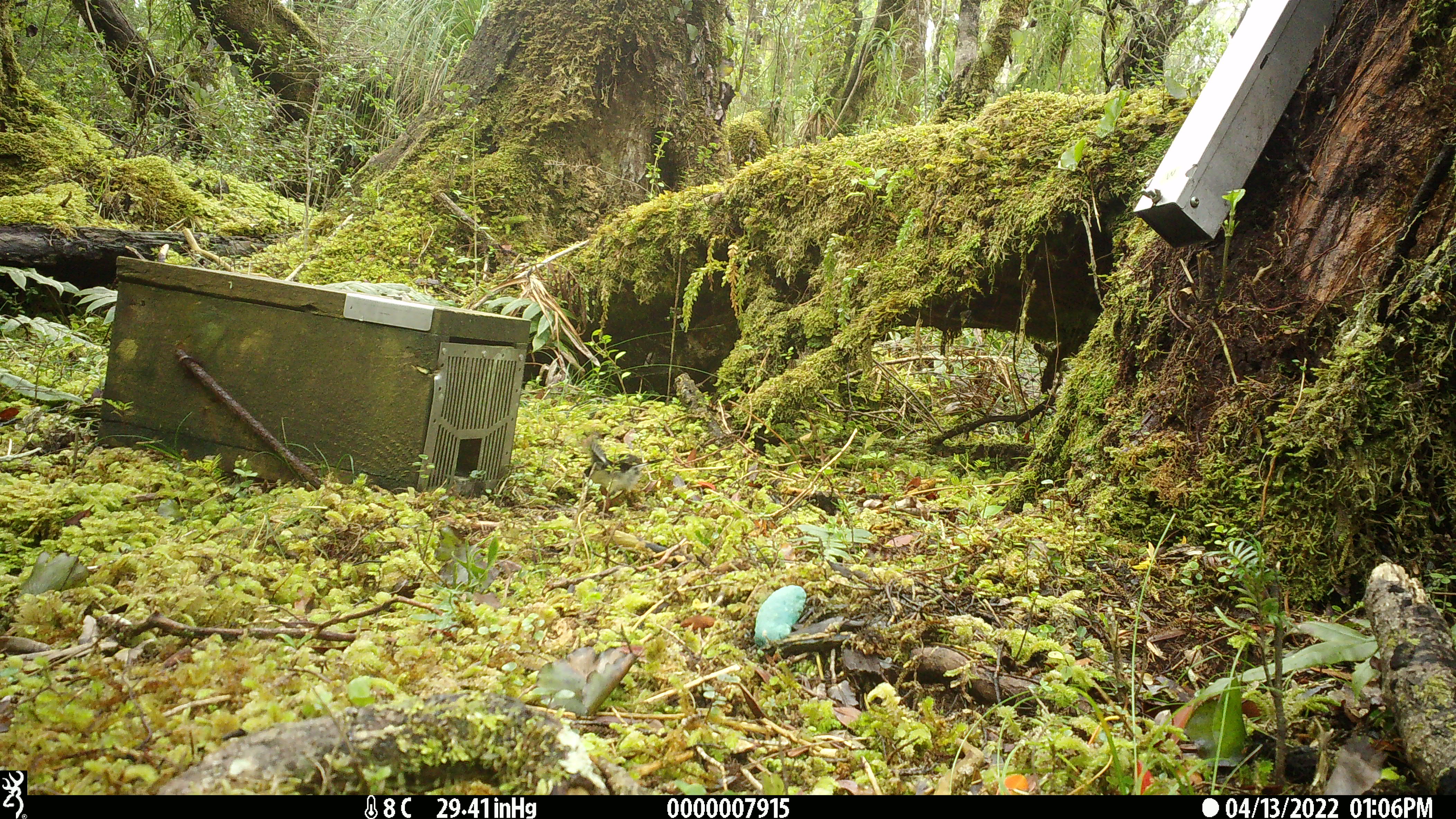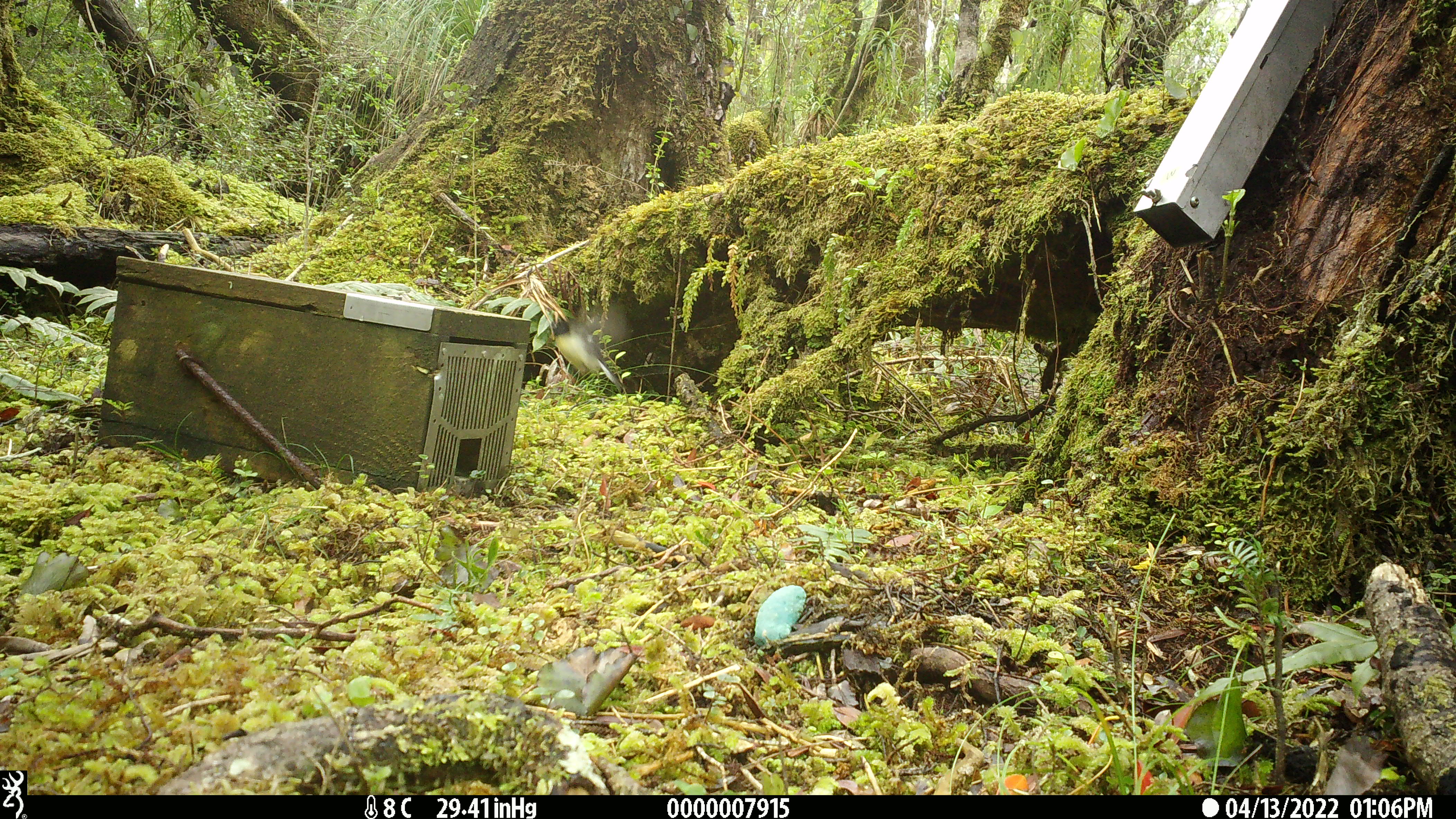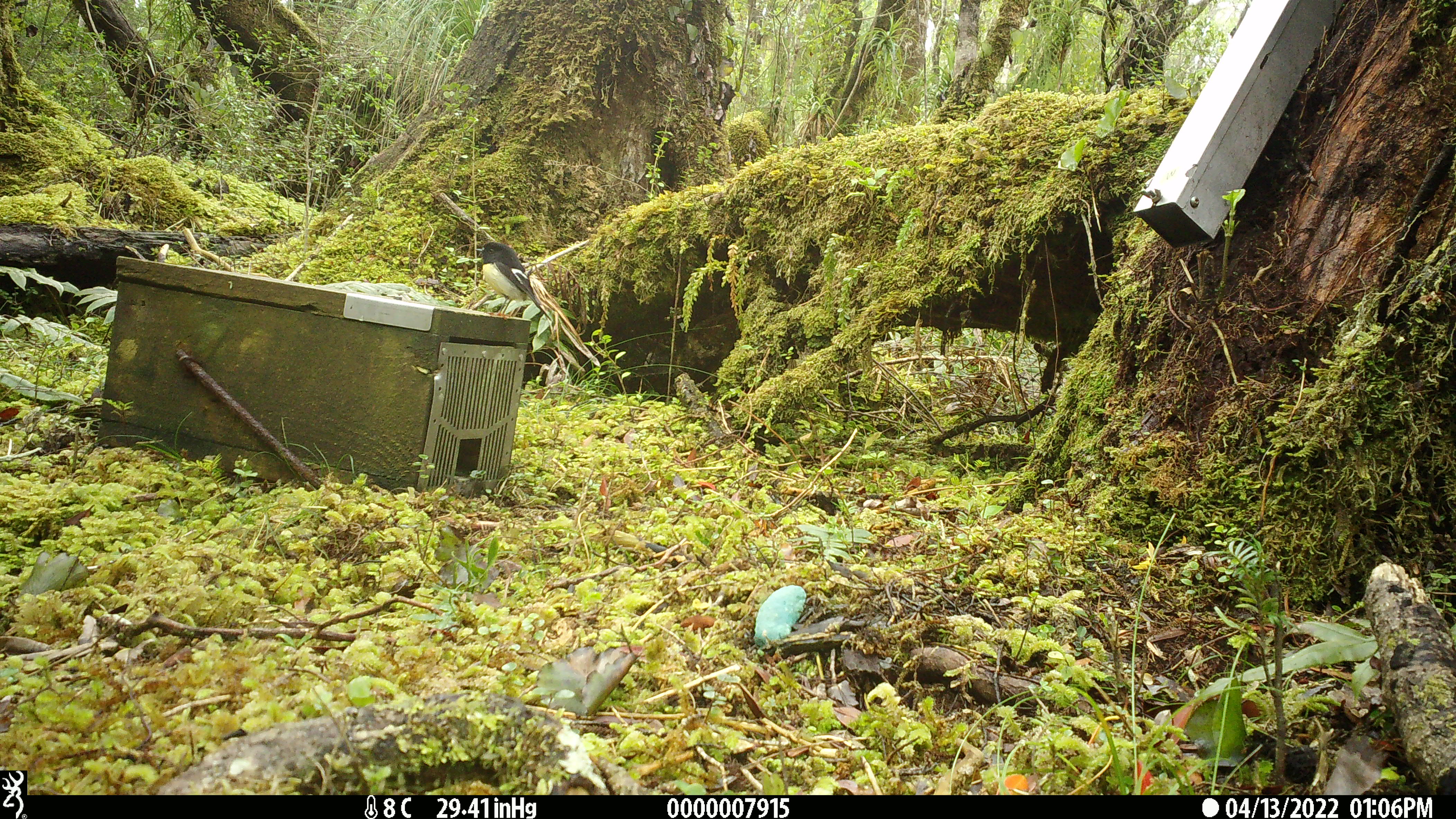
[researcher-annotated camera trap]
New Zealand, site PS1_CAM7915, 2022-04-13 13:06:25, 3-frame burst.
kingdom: Animalia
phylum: Chordata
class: Aves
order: Passeriformes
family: Petroicidae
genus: Petroica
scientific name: Petroica macrocephala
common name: tomtit